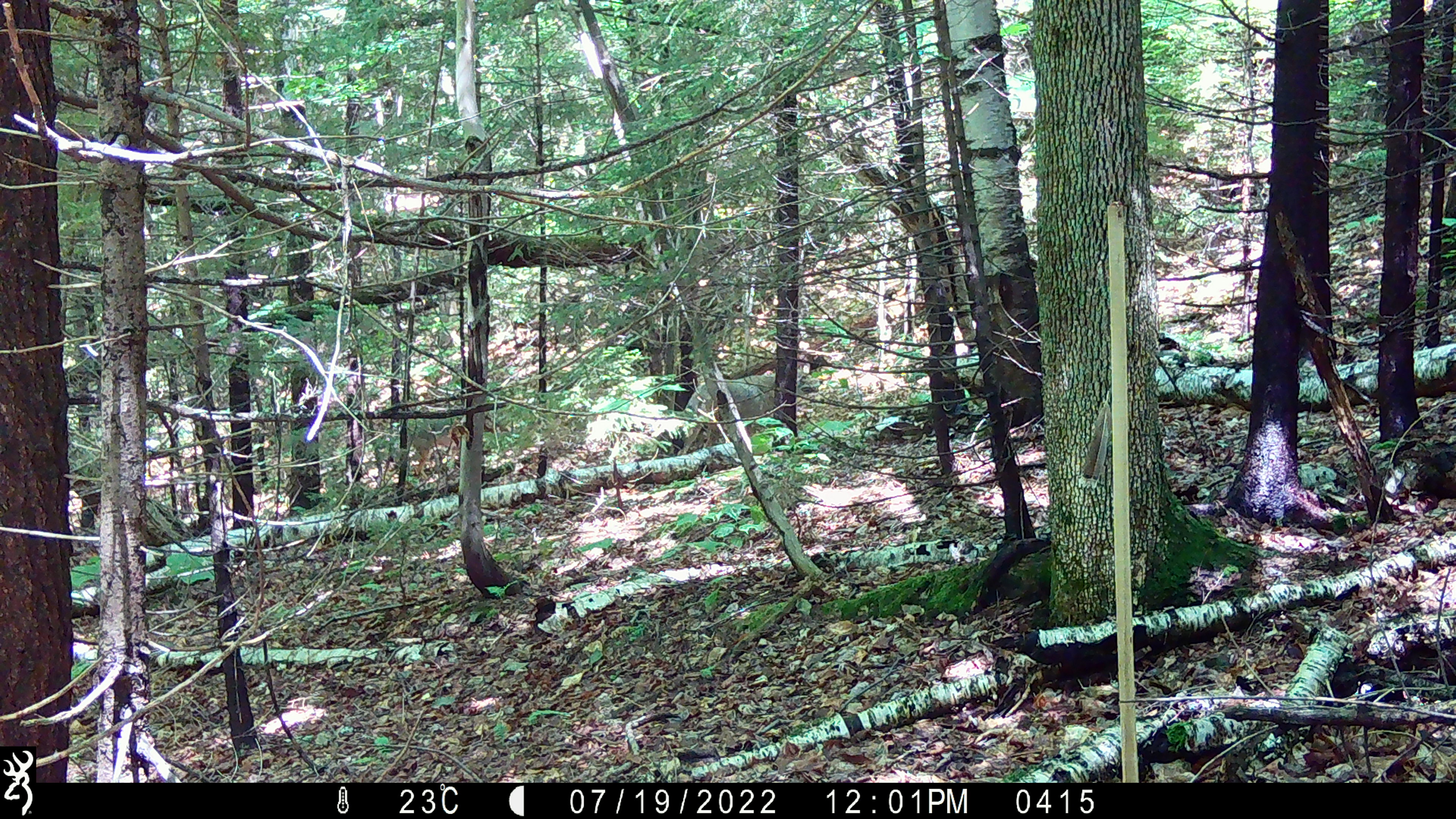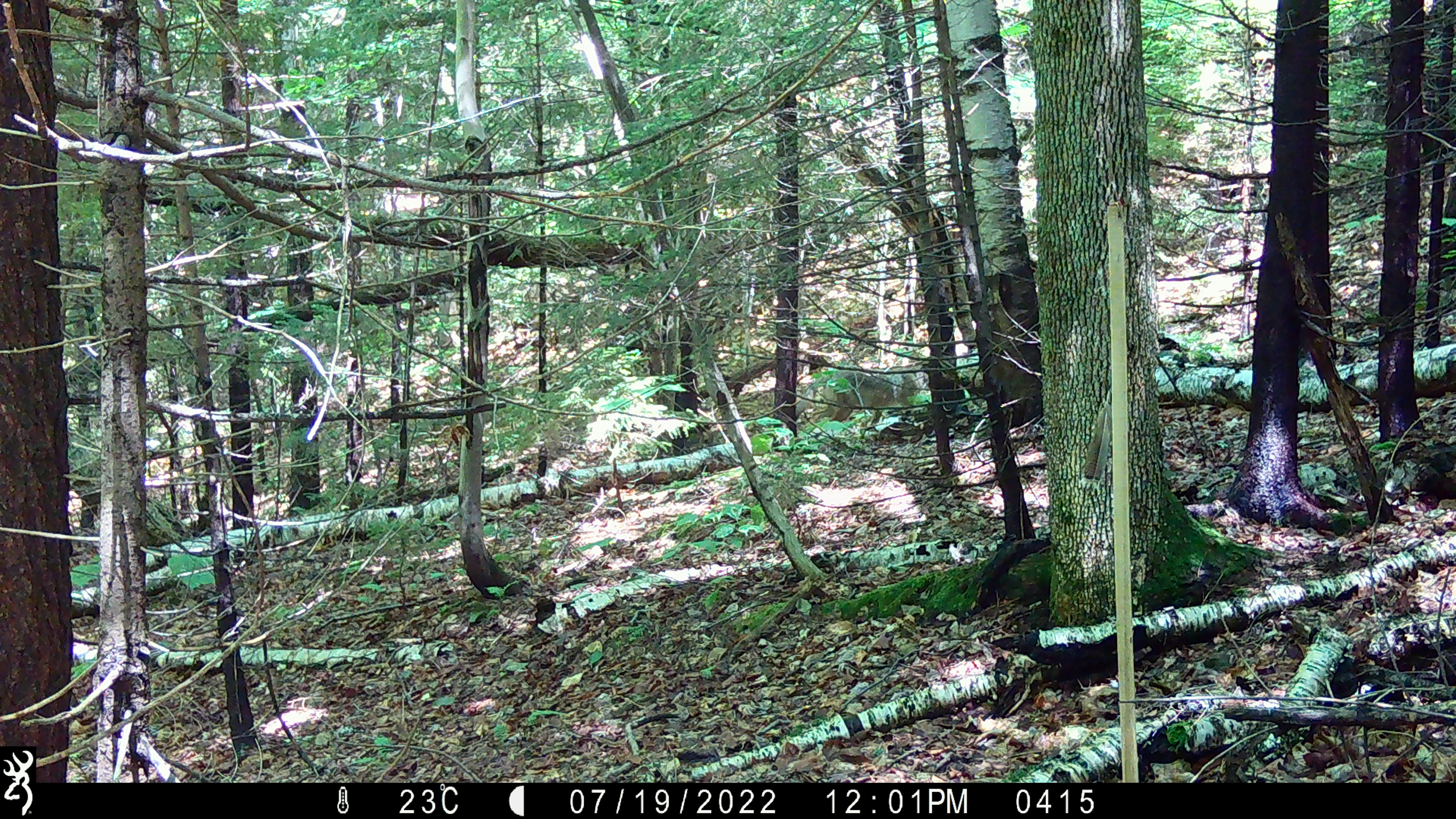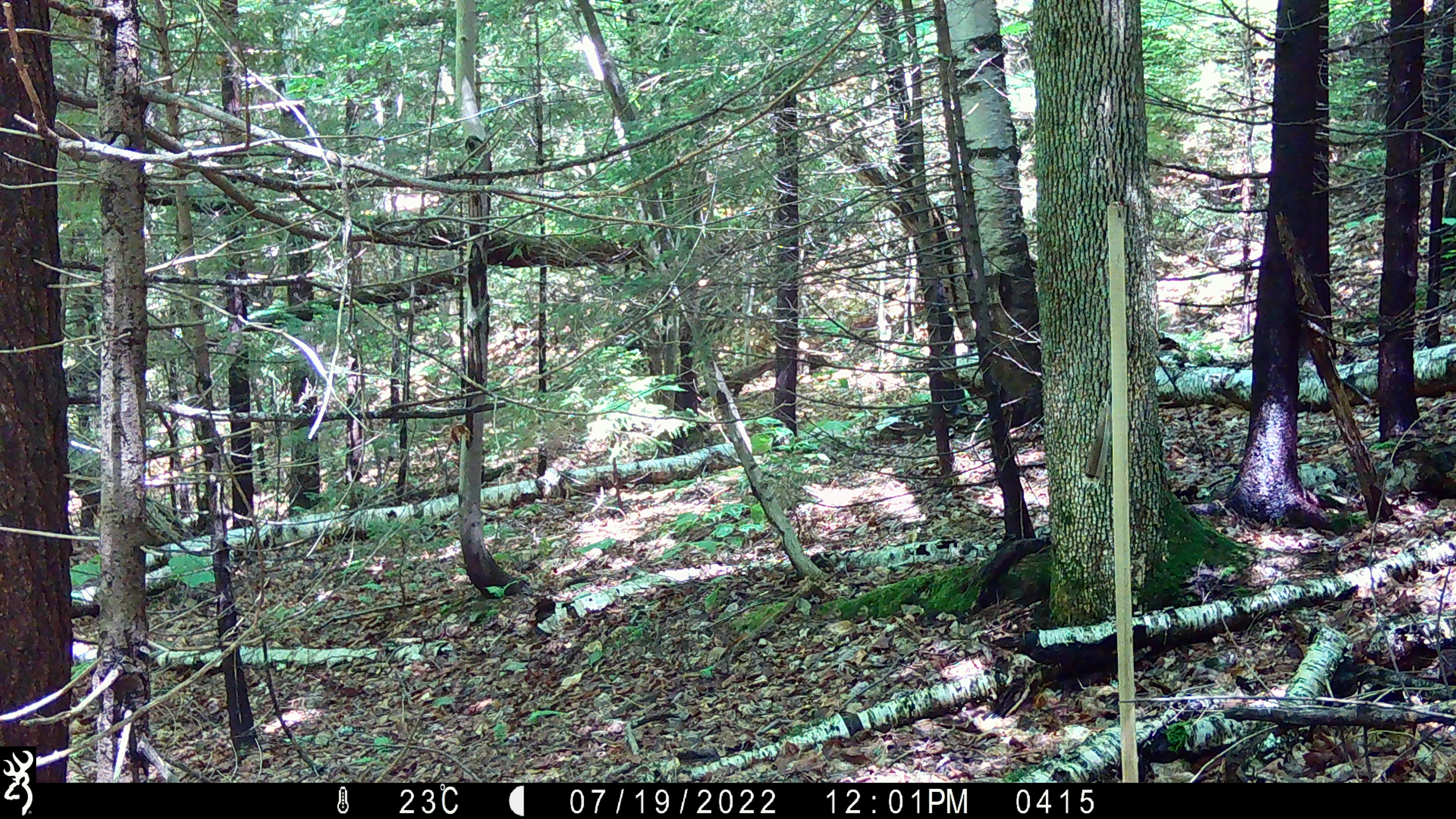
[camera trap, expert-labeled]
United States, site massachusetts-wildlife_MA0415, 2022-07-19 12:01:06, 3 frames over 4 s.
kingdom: Animalia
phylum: Chordata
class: Mammalia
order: Carnivora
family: Canidae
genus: Canis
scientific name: Canis latrans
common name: coyote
Coyote (Canis latrans).